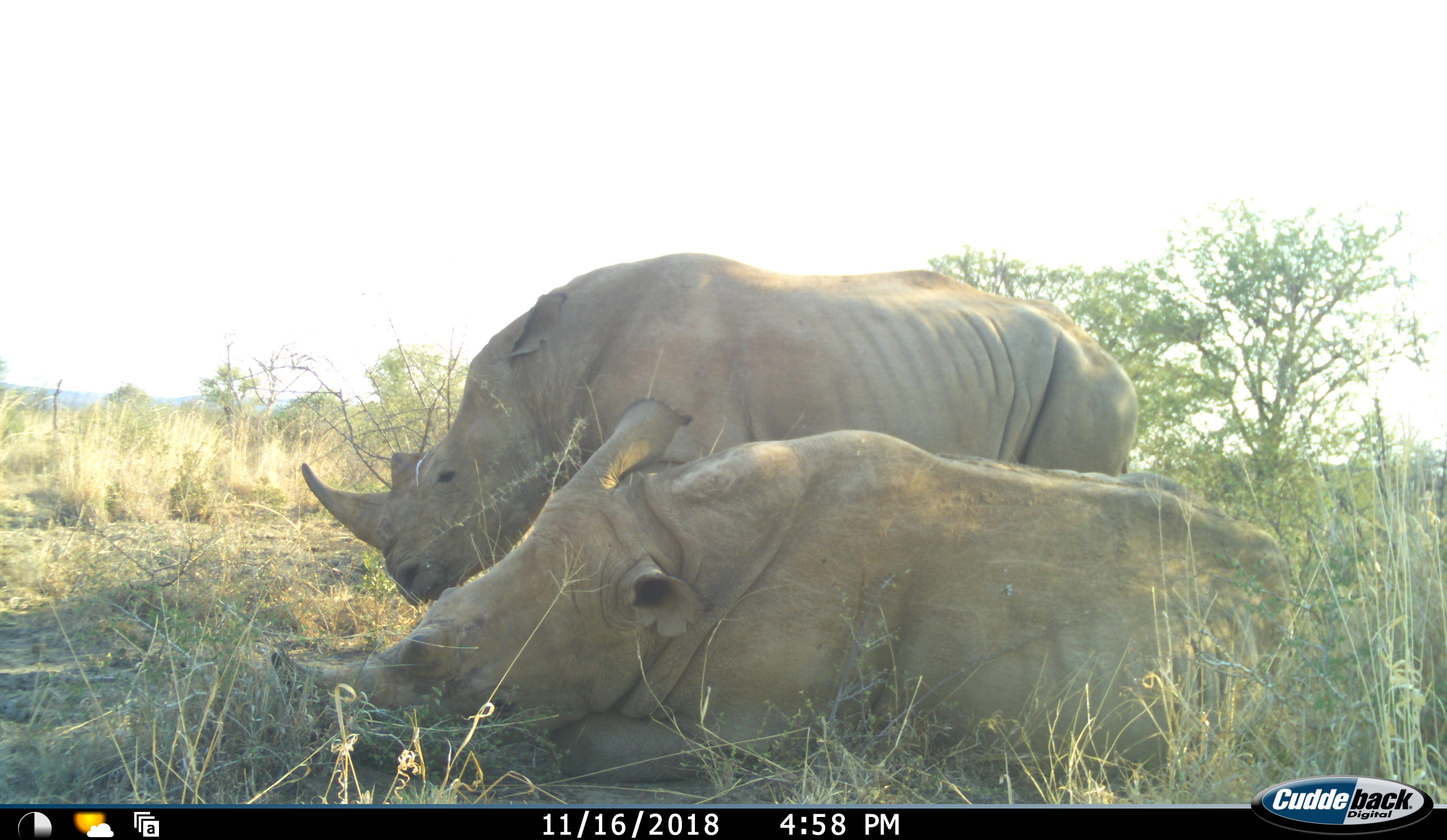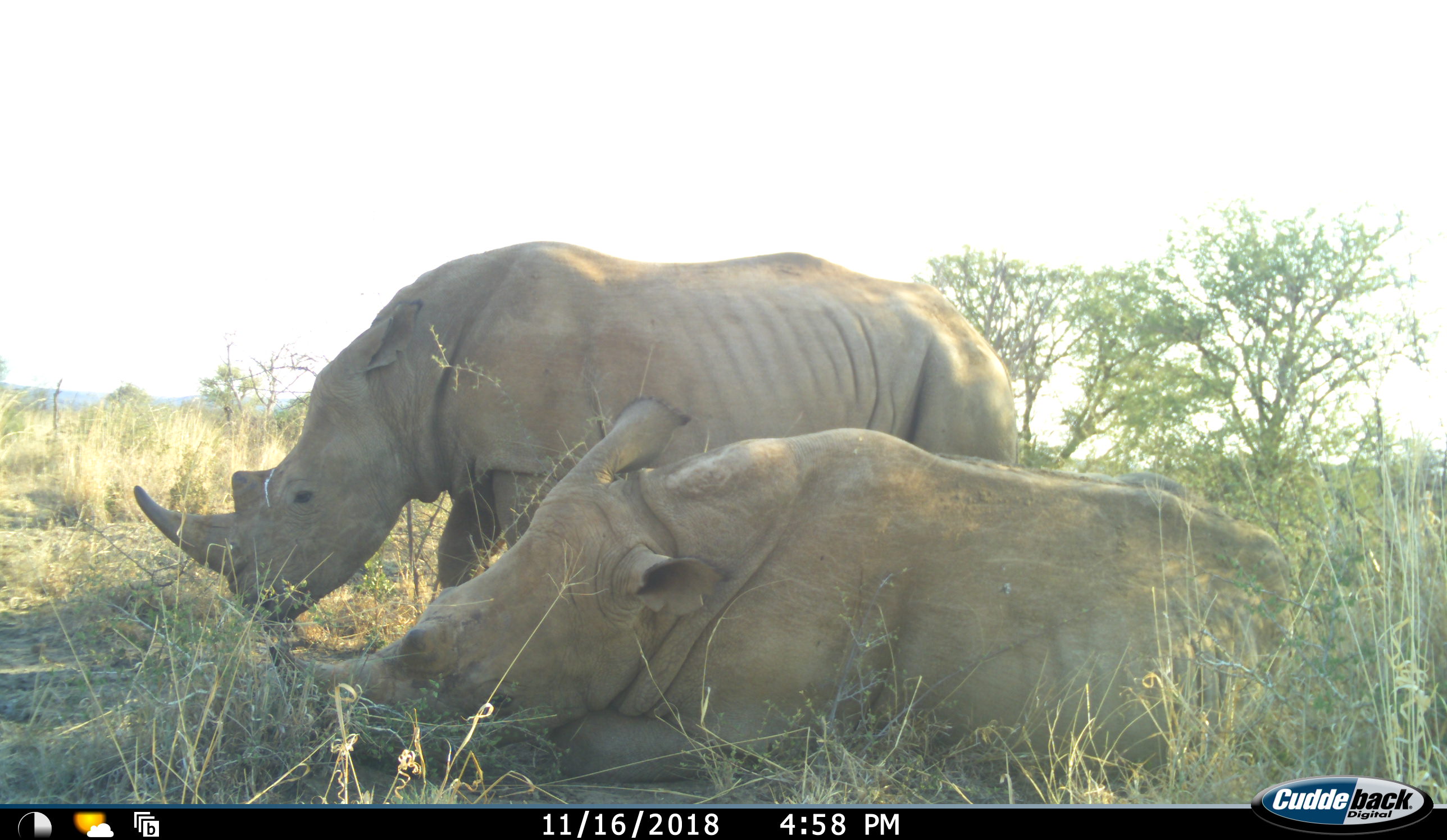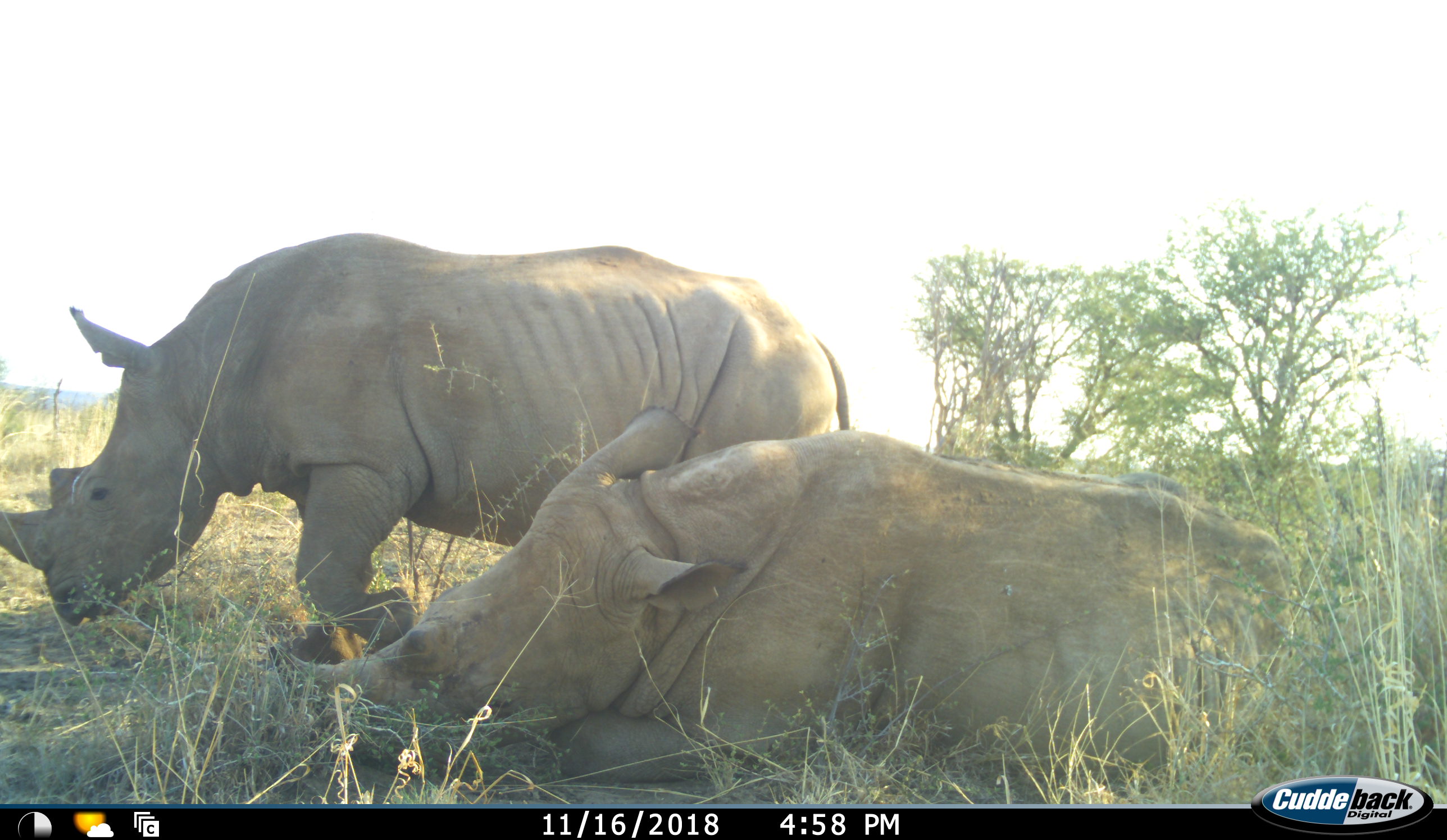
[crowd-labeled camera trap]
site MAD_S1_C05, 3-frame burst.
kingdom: Animalia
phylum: Chordata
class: Mammalia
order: Perissodactyla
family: Rhinocerotidae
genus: Ceratotherium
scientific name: Ceratotherium simum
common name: white rhinoceros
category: rhinoceroswhite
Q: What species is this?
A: Rhinoceroswhite (white rhinoceros) (Ceratotherium simum).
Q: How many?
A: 2.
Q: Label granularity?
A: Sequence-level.